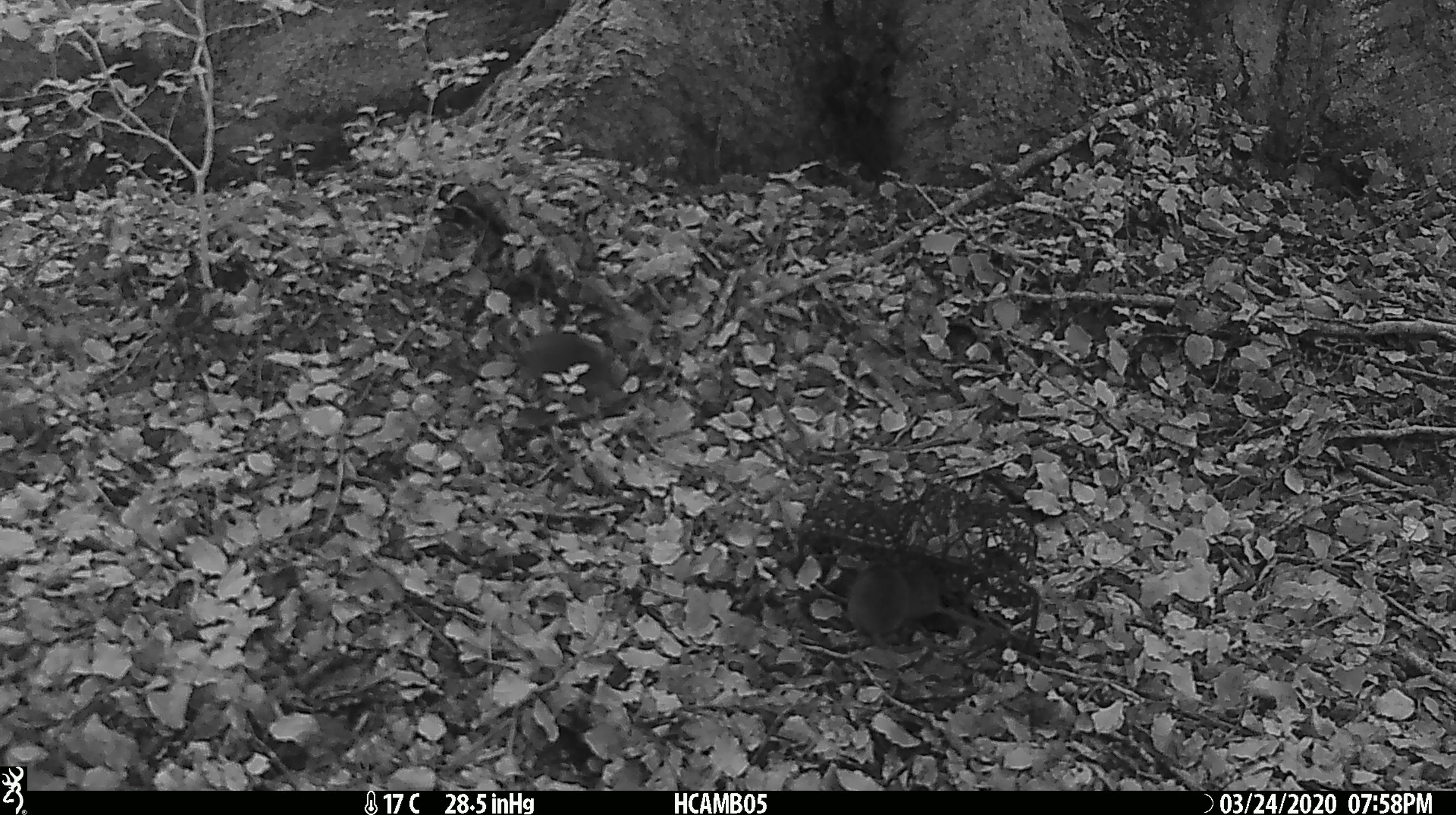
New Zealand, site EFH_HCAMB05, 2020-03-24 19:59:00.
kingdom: Animalia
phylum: Chordata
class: Mammalia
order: Rodentia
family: Muridae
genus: Mus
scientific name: Mus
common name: mouse